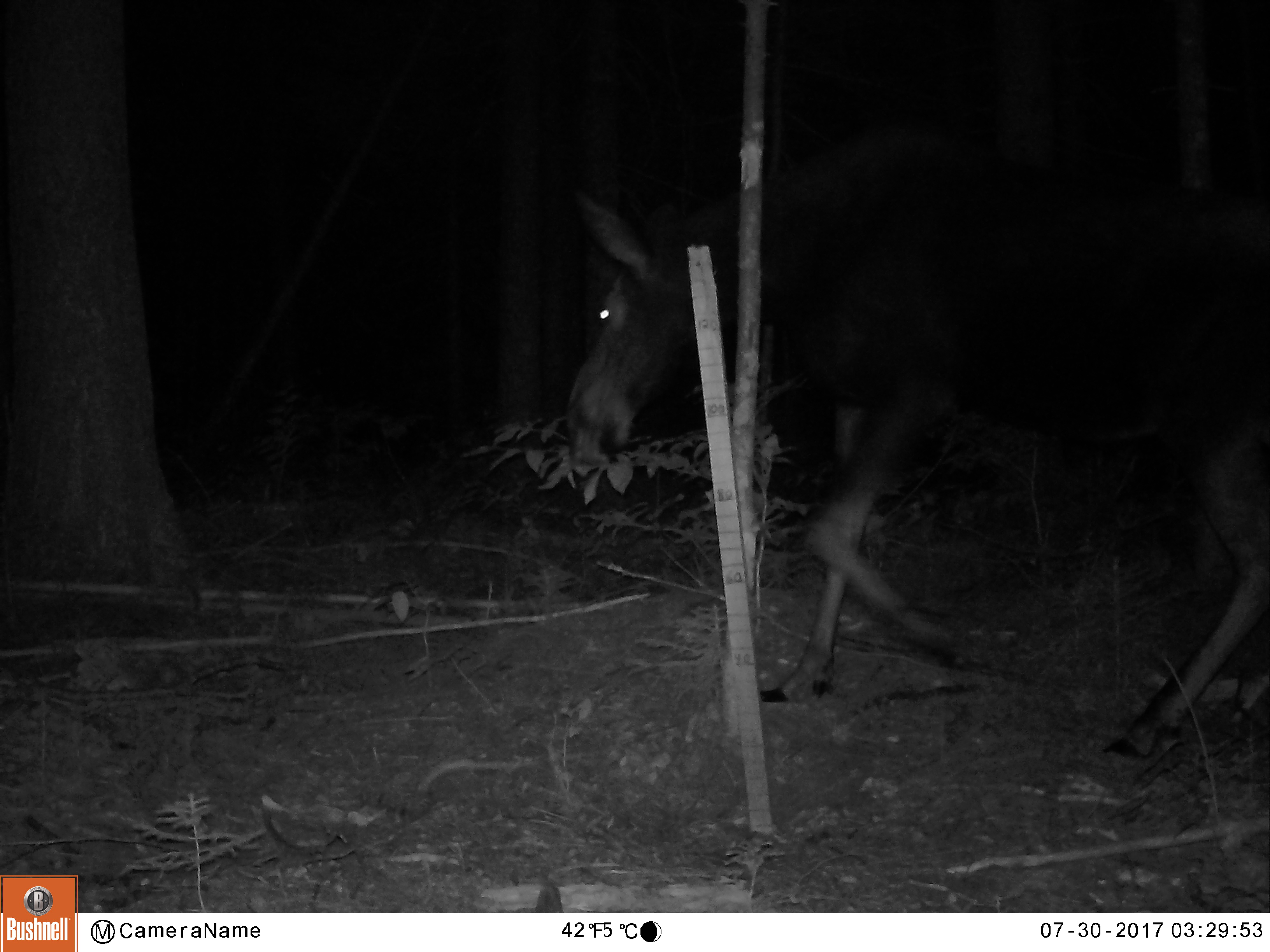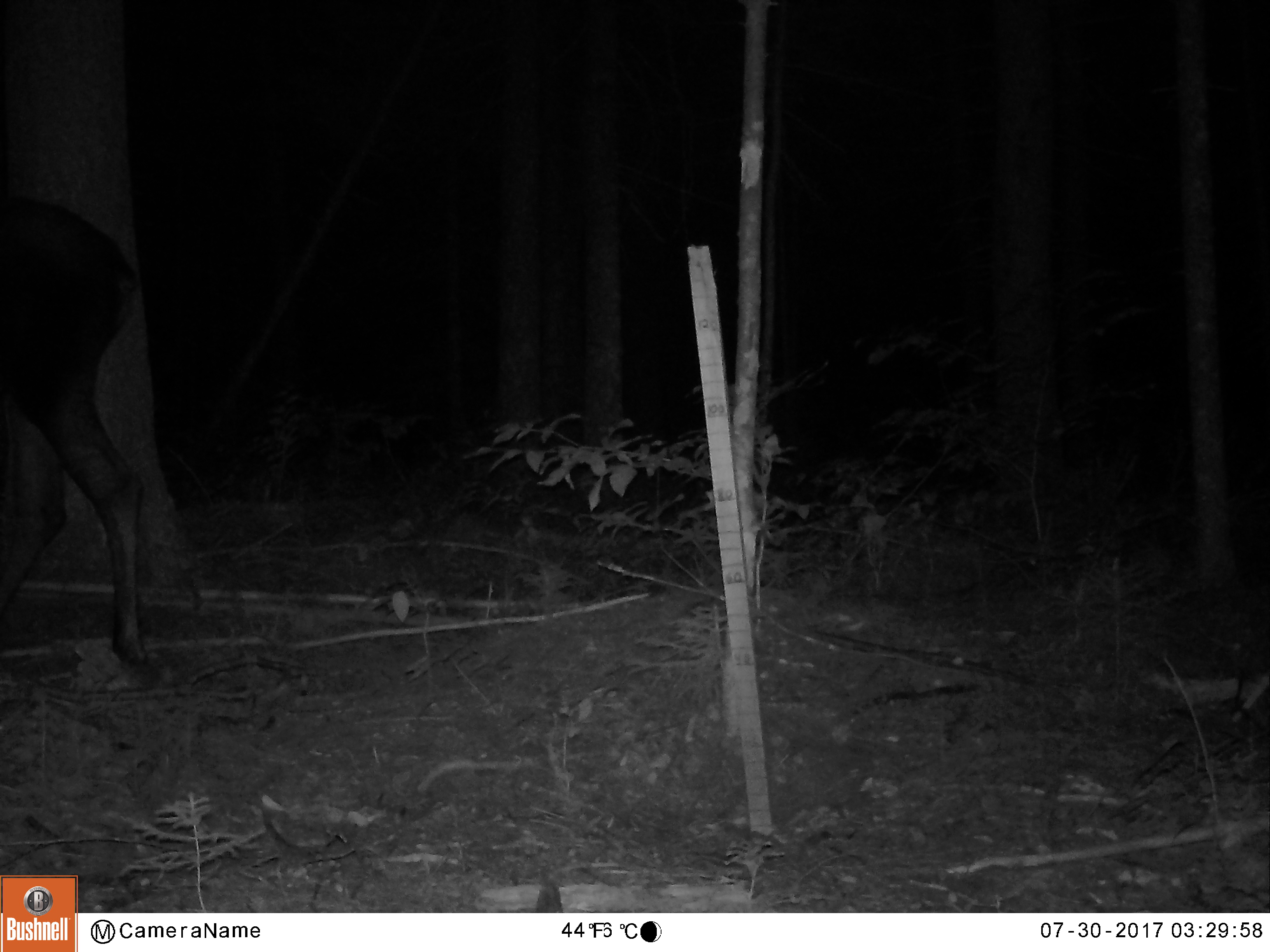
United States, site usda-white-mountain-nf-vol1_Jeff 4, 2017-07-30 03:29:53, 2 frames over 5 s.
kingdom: Animalia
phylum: Chordata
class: Mammalia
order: Artiodactyla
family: Cervidae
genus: Alces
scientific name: Alces alces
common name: moose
Moose (Alces alces).